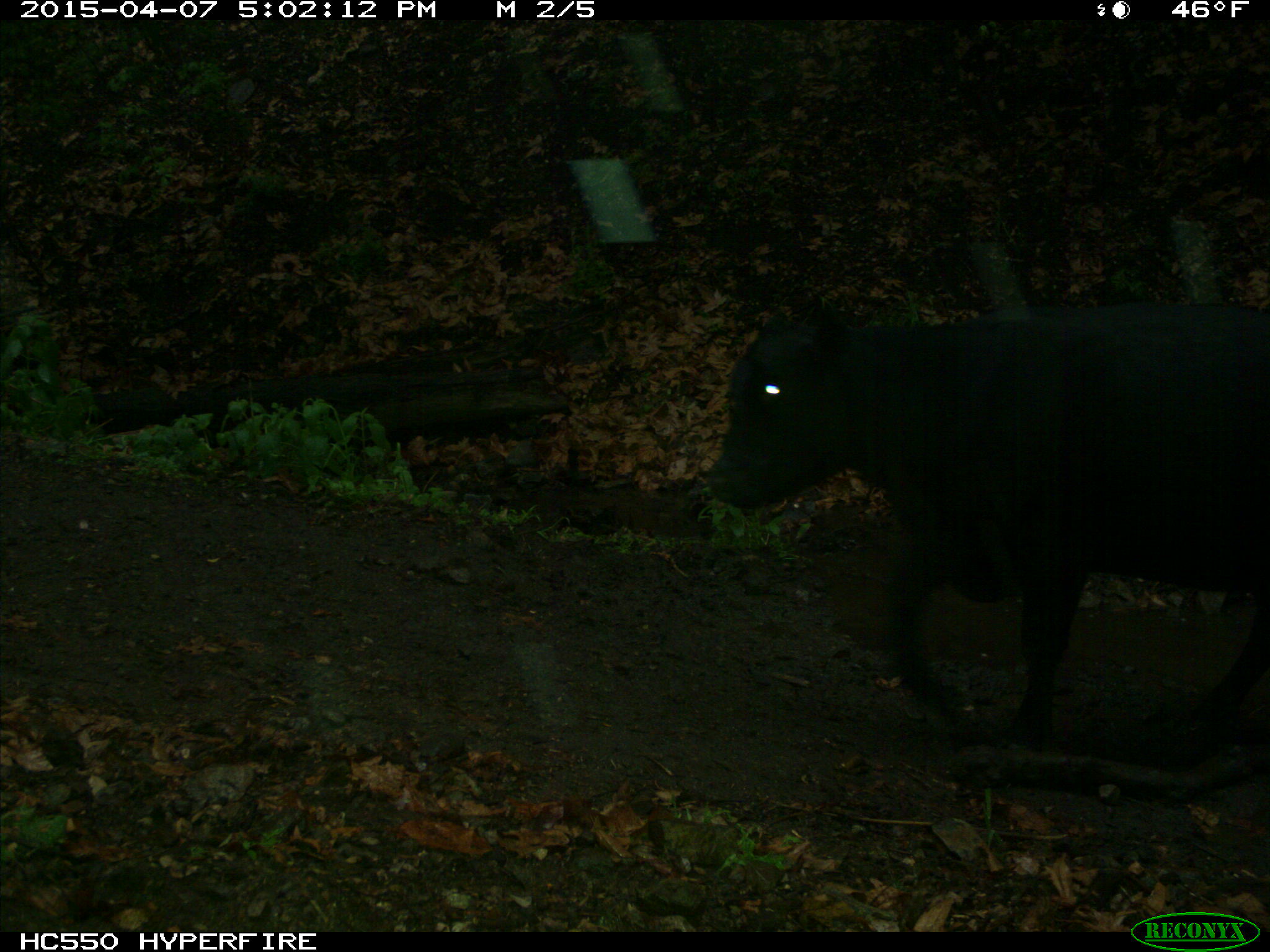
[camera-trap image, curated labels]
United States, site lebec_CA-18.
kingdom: Animalia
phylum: Chordata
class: Mammalia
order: Artiodactyla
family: Bovidae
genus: Bos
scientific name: Bos taurus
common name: domestic cow